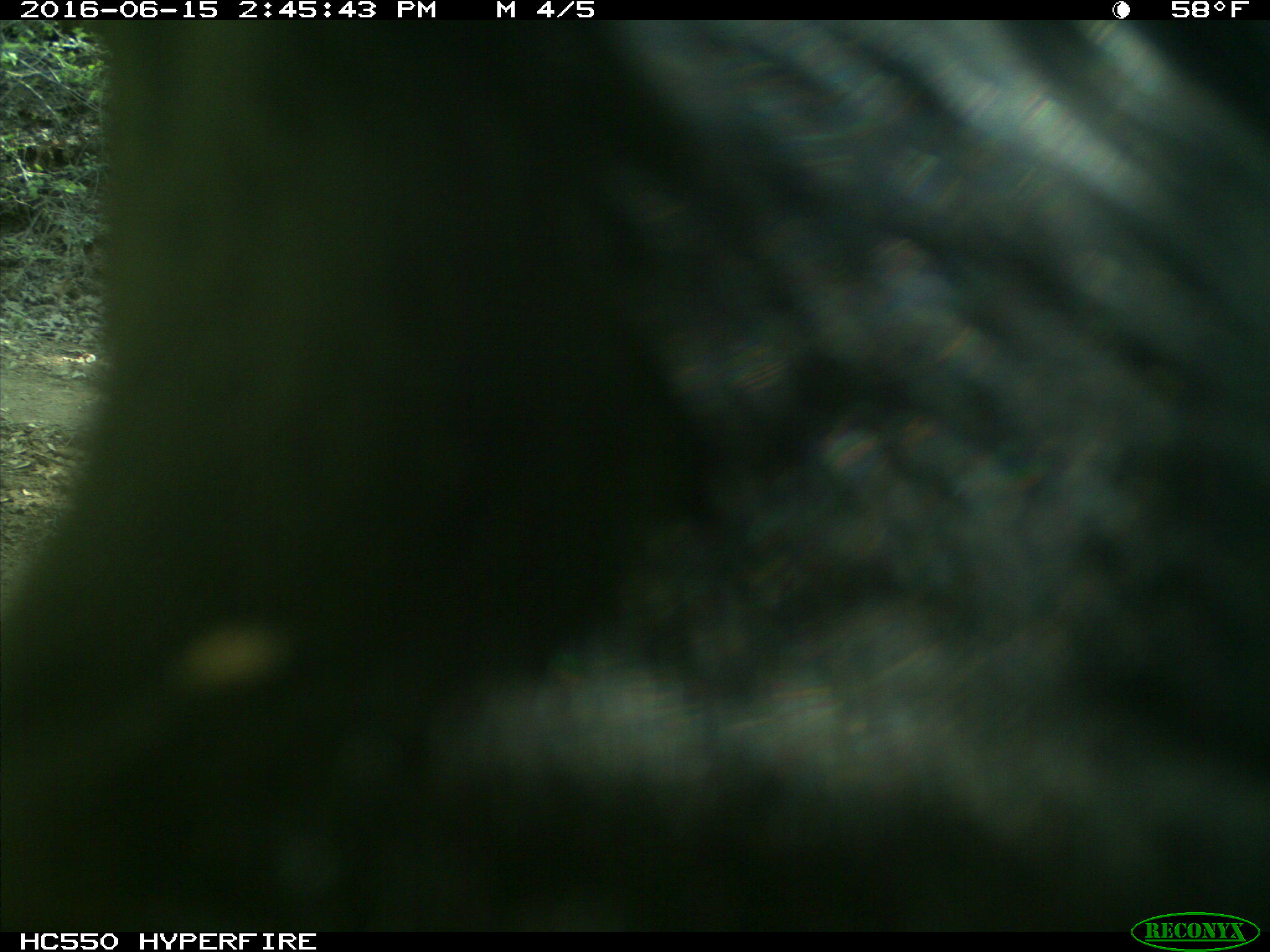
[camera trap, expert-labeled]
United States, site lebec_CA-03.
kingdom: Animalia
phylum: Chordata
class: Mammalia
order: Artiodactyla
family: Bovidae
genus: Bos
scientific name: Bos taurus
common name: domestic cow